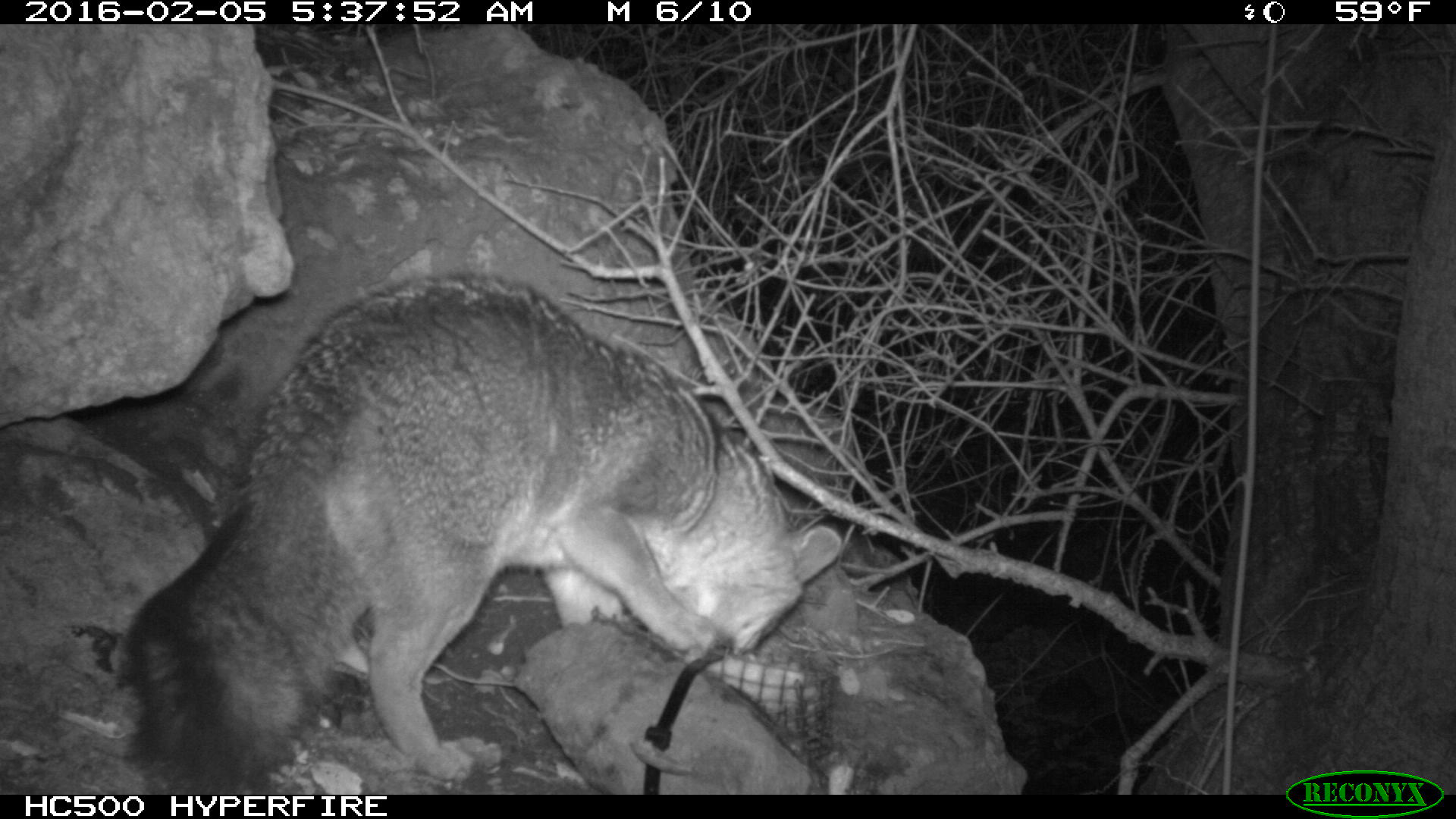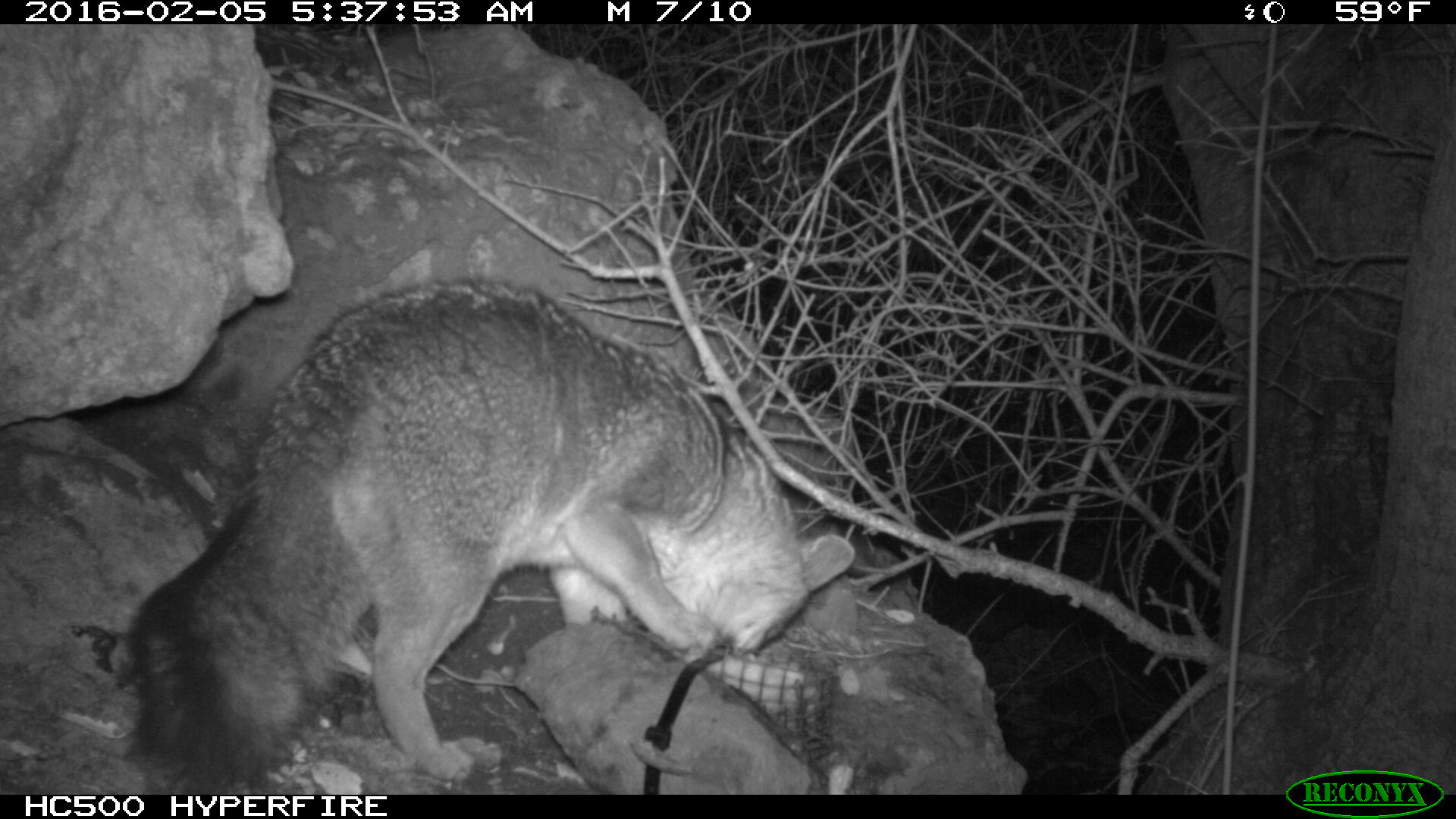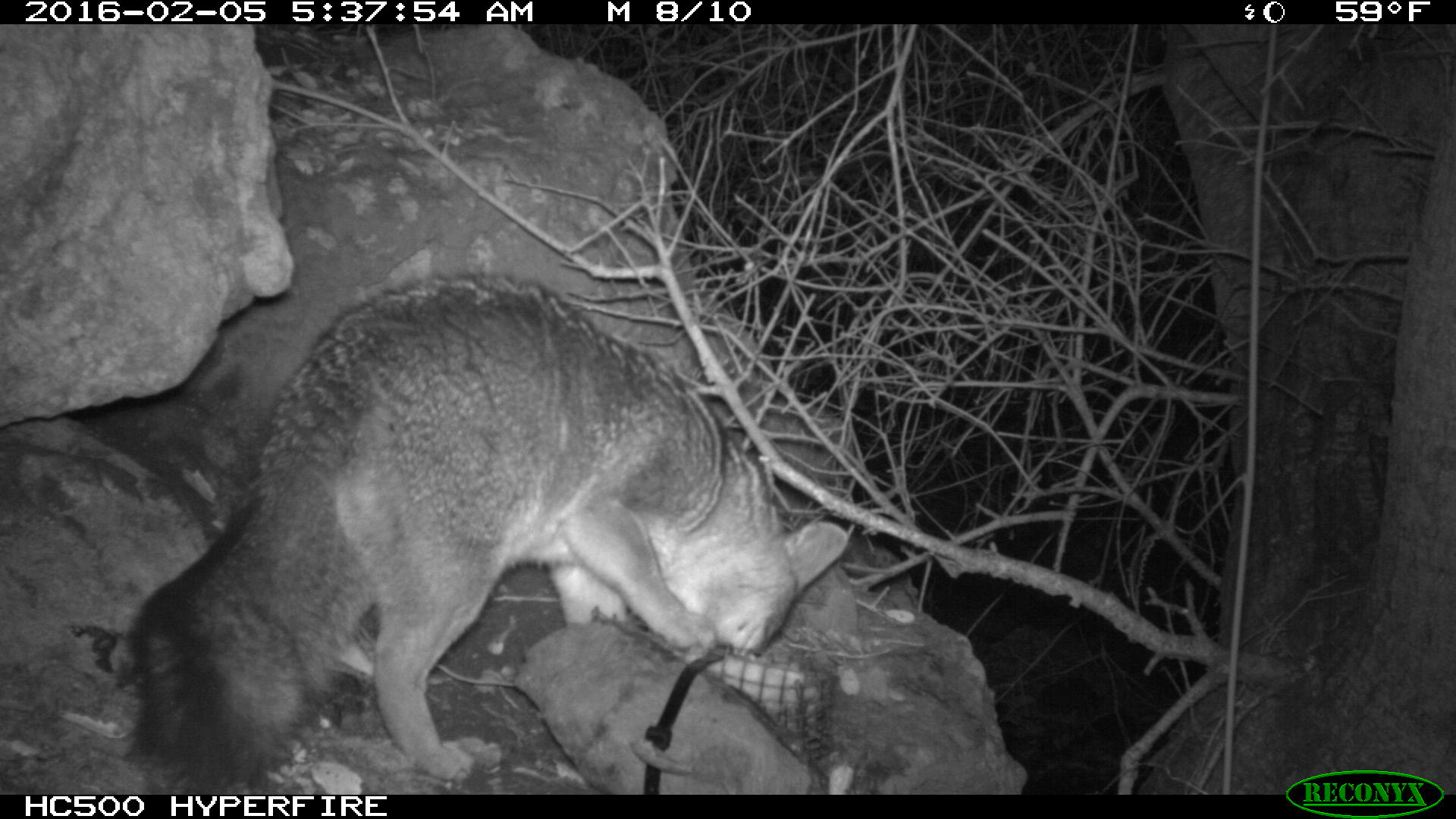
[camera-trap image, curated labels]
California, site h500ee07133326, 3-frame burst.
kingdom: Animalia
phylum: Chordata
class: Mammalia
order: Carnivora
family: Canidae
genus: Urocyon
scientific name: Urocyon littoralis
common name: island fox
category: fox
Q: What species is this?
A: Fox (island fox) (Urocyon littoralis).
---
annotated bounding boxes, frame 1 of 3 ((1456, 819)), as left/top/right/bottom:
fox: 121/269/844/795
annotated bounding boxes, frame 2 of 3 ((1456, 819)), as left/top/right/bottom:
fox: 118/278/854/795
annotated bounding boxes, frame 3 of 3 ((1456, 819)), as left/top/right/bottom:
fox: 130/277/847/794